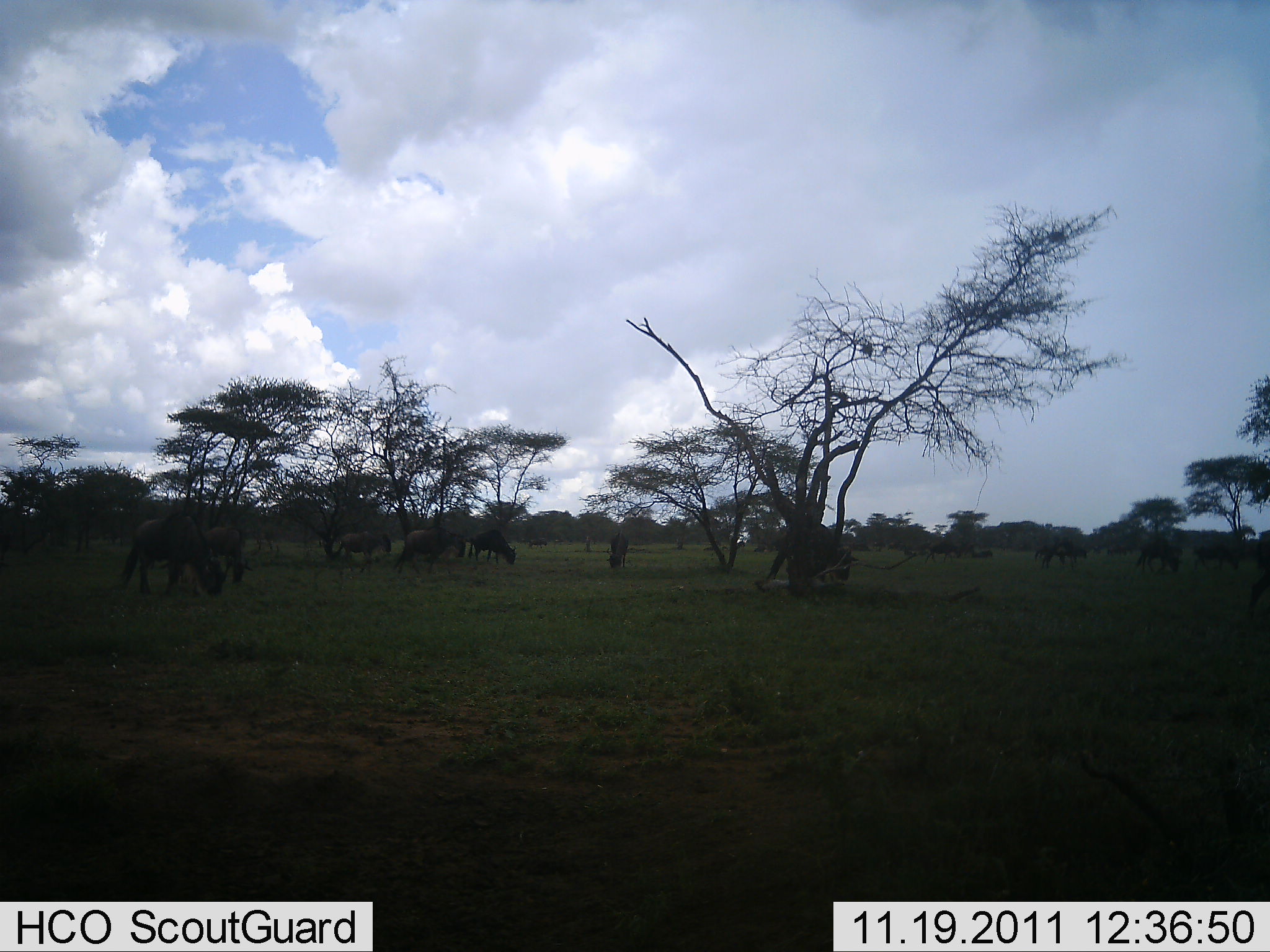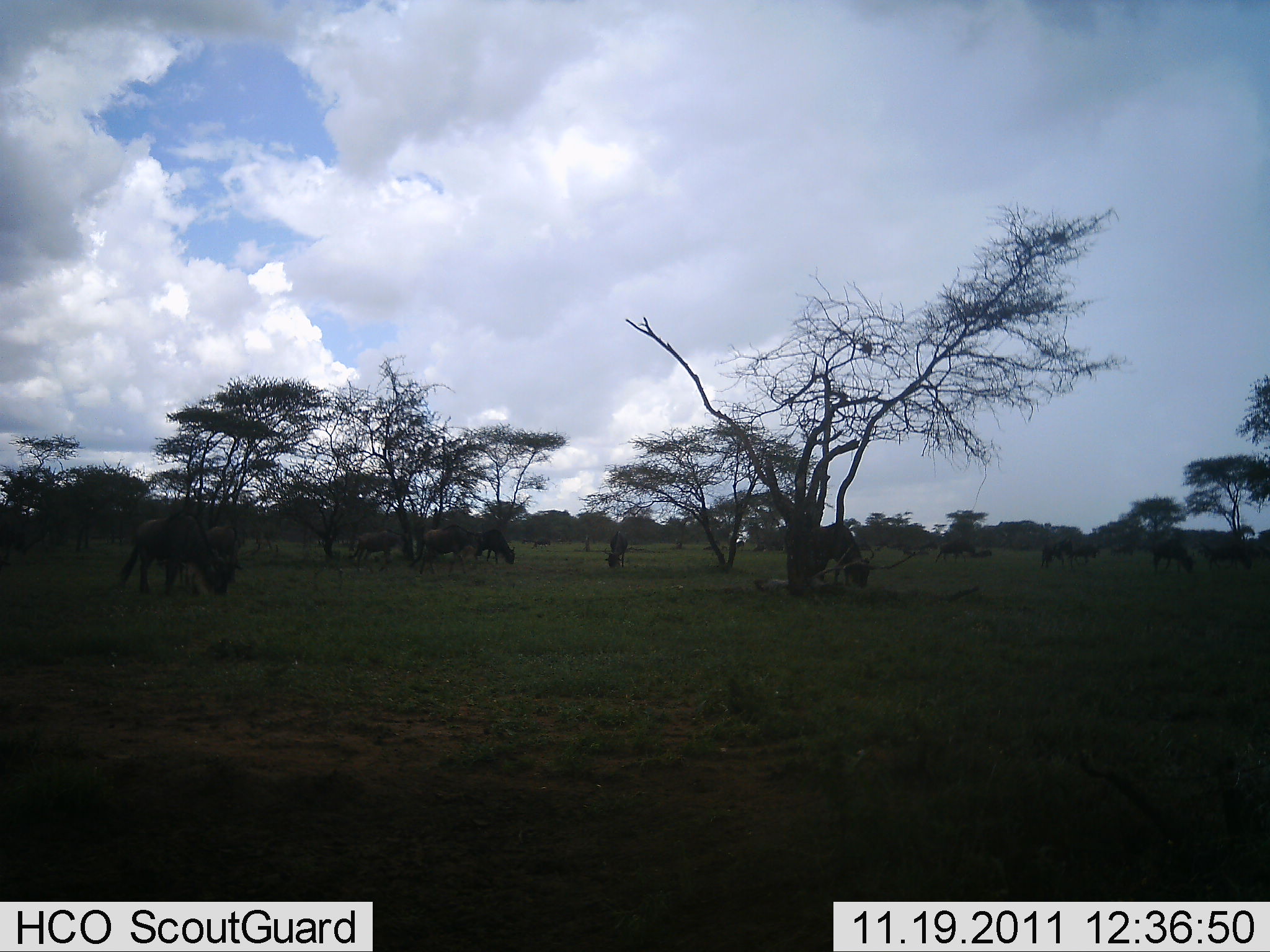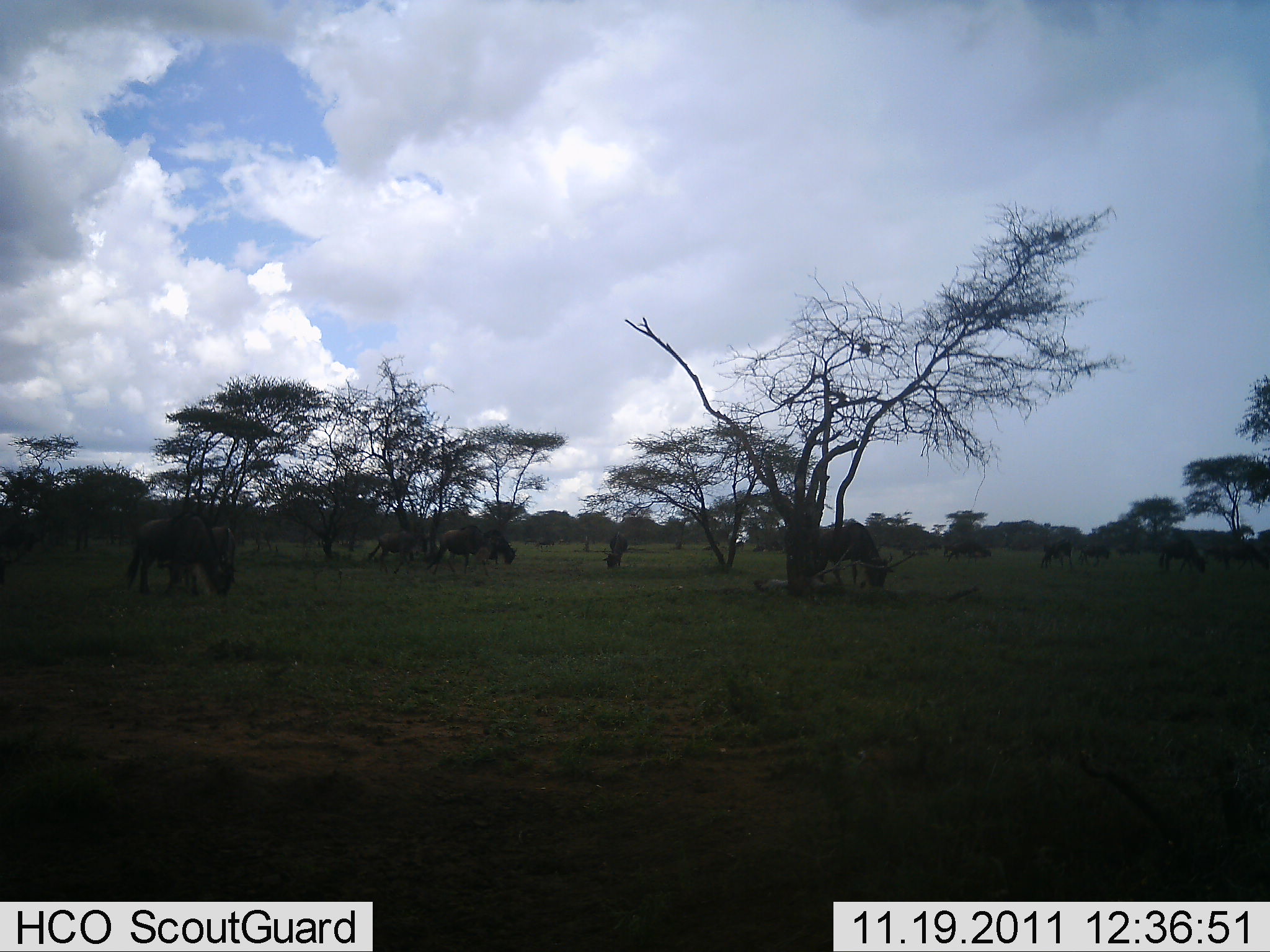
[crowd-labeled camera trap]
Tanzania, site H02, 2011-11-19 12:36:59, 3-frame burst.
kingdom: Animalia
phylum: Chordata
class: Mammalia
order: Artiodactyla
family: Bovidae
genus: Connochaetes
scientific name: Connochaetes taurinus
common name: blue wildebeest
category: wildebeest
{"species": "wildebeest (blue wildebeest) (Connochaetes taurinus)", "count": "11-50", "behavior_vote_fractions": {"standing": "55%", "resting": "0%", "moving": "9%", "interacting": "0%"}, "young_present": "0%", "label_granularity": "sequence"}